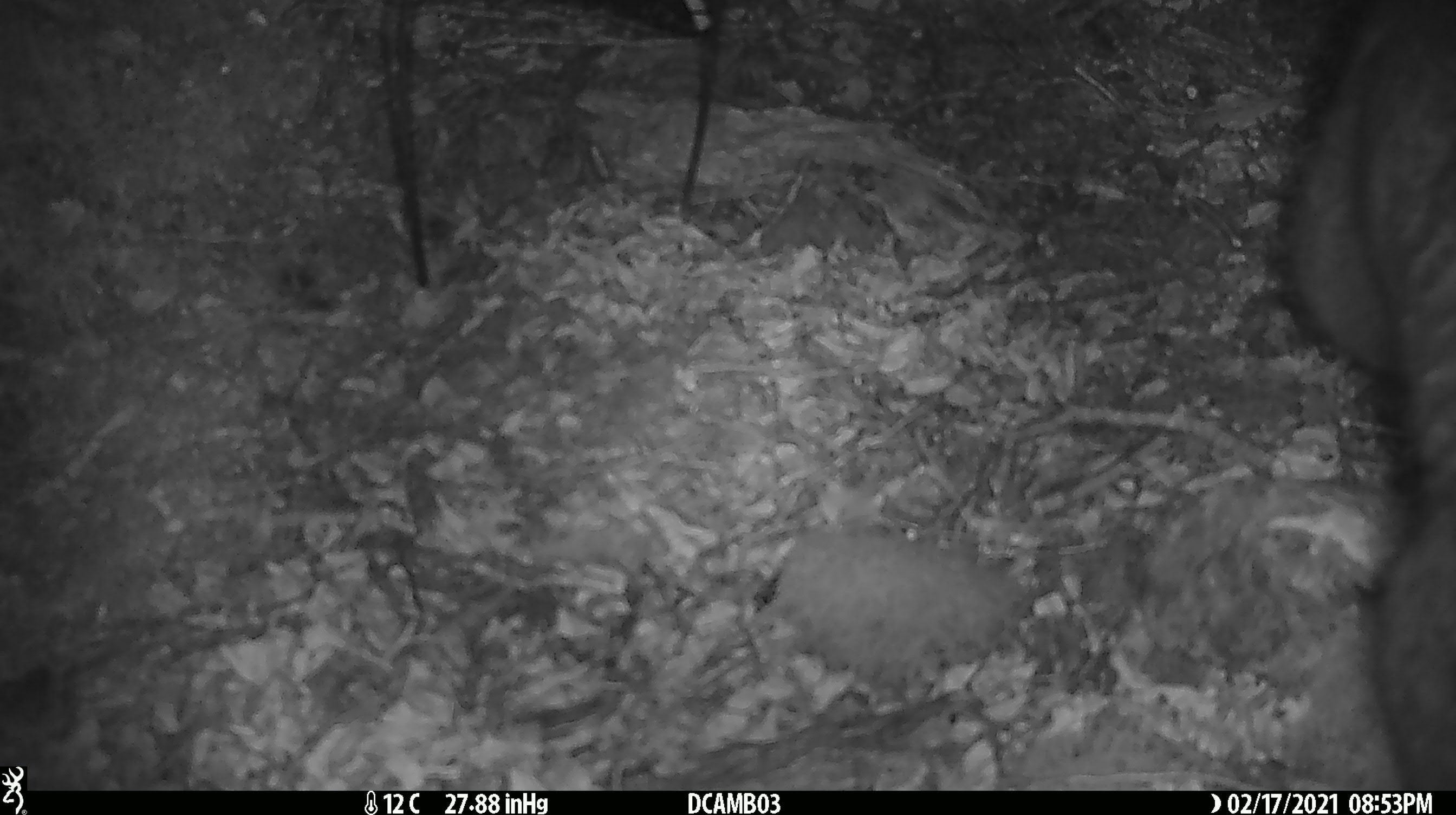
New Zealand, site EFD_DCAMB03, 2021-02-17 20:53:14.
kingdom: Animalia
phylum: Chordata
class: Mammalia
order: Diprotodontia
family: Phalangeridae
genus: Trichosurus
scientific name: Trichosurus vulpecula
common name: common brushtail possum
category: possum